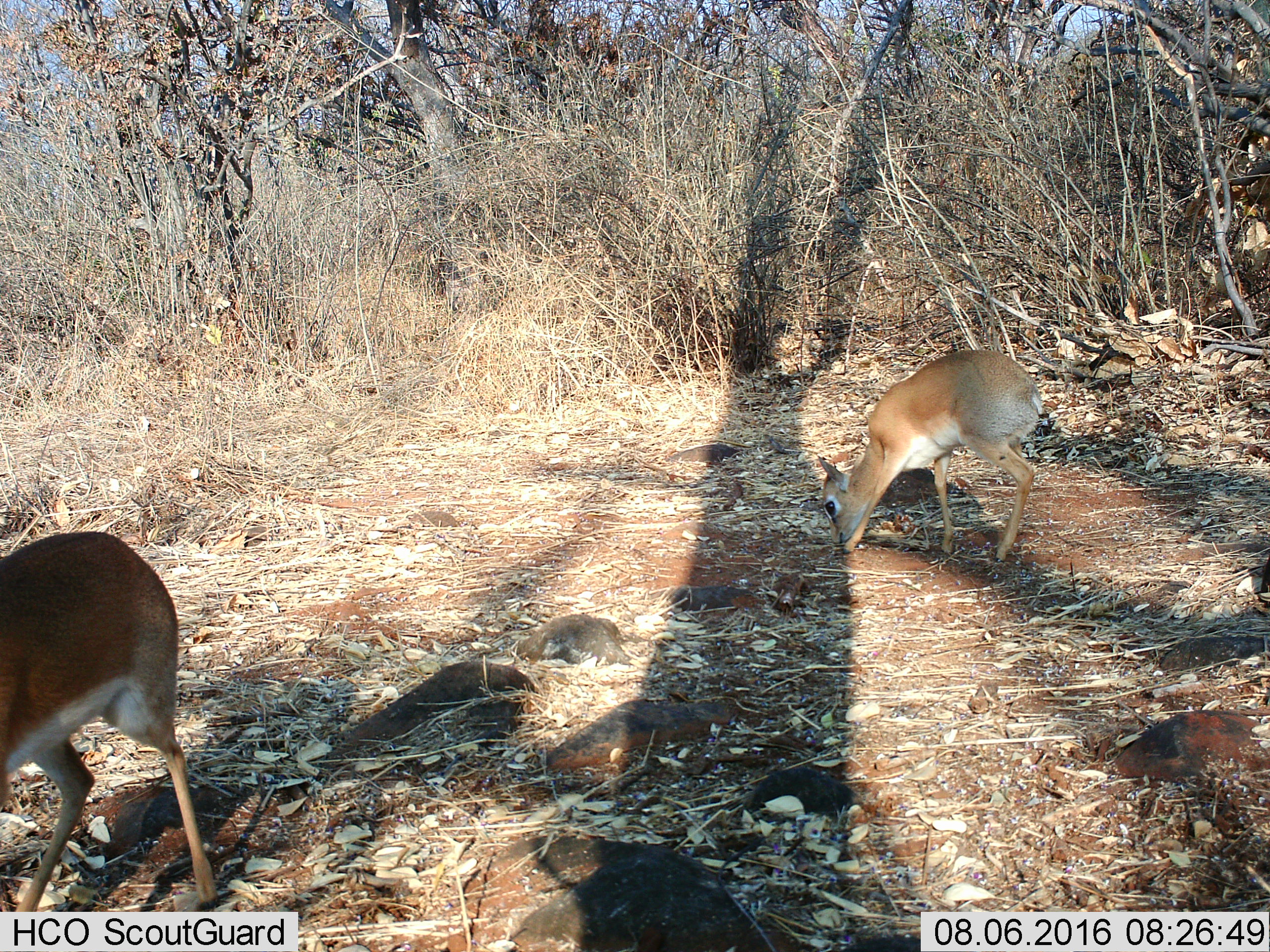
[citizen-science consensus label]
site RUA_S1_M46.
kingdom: Animalia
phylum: Chordata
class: Mammalia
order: Artiodactyla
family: Bovidae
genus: Madoqua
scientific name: Madoqua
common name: dik-dik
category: dikdik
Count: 2.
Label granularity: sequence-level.